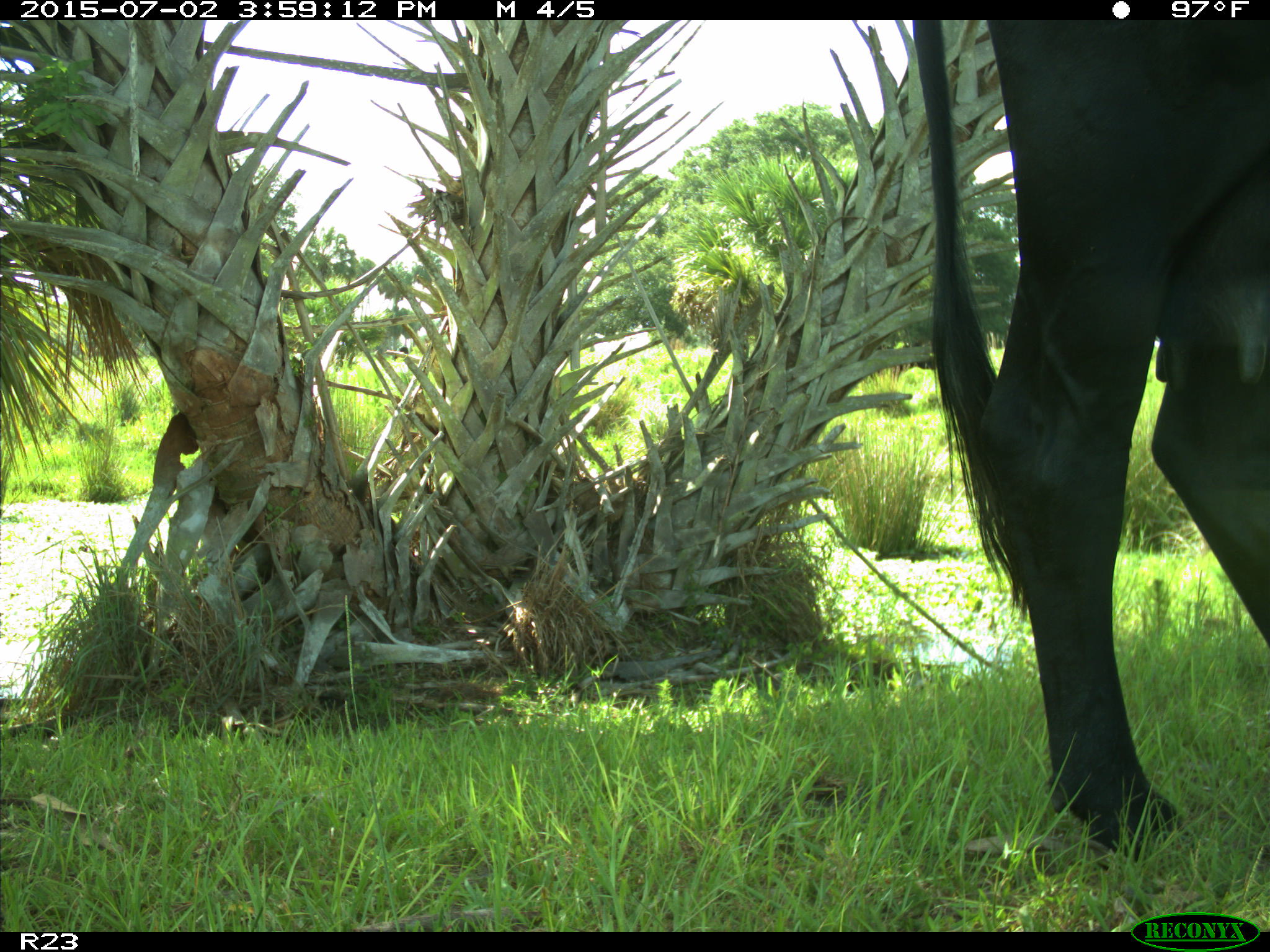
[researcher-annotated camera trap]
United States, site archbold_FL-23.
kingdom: Animalia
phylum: Chordata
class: Mammalia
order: Artiodactyla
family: Bovidae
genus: Bos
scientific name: Bos taurus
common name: domestic cow